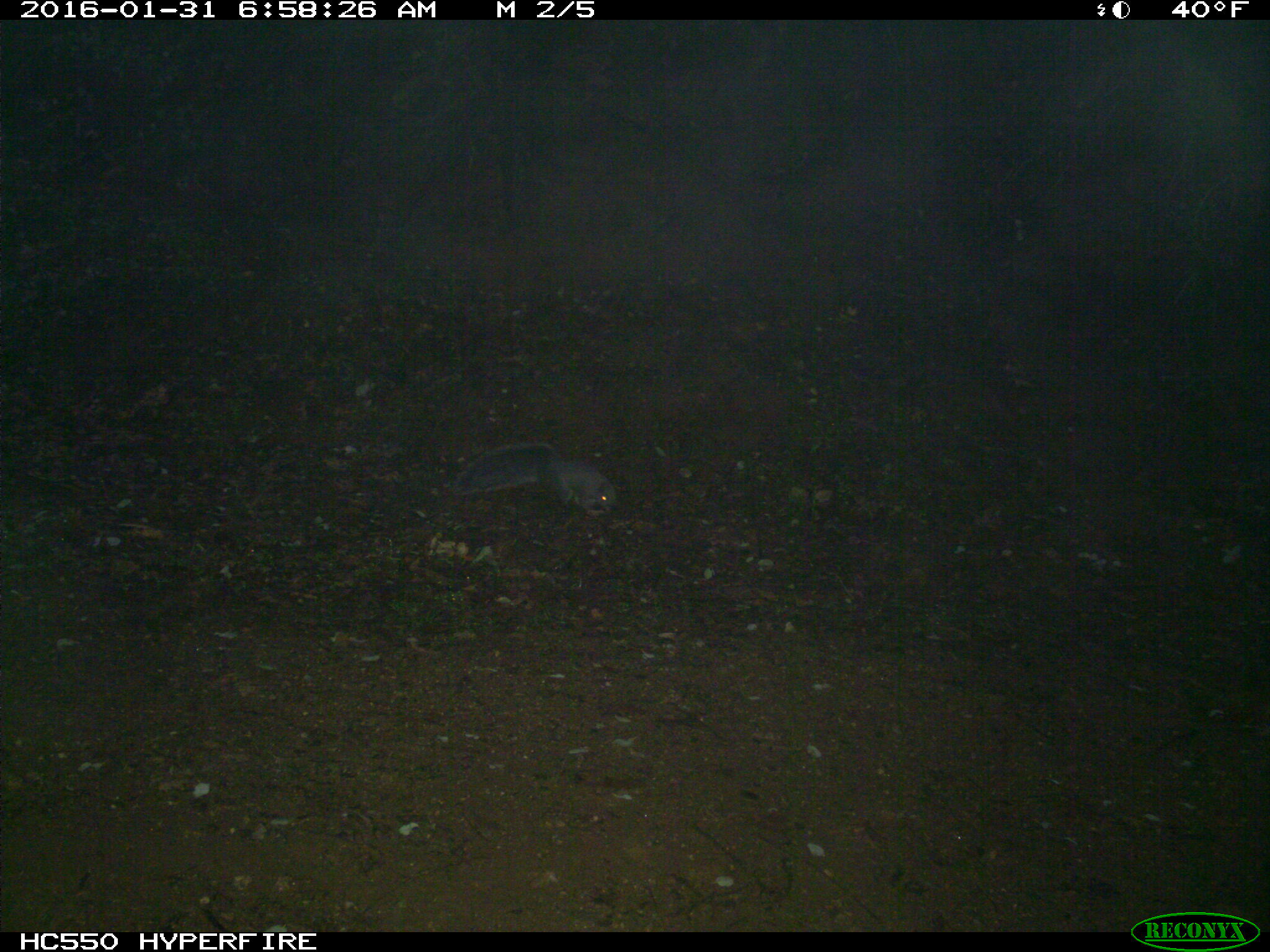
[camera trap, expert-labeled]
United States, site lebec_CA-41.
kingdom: Animalia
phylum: Chordata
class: Mammalia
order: Rodentia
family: Sciuridae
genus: Sciurus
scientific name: Sciurus carolinensis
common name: eastern gray squirrel